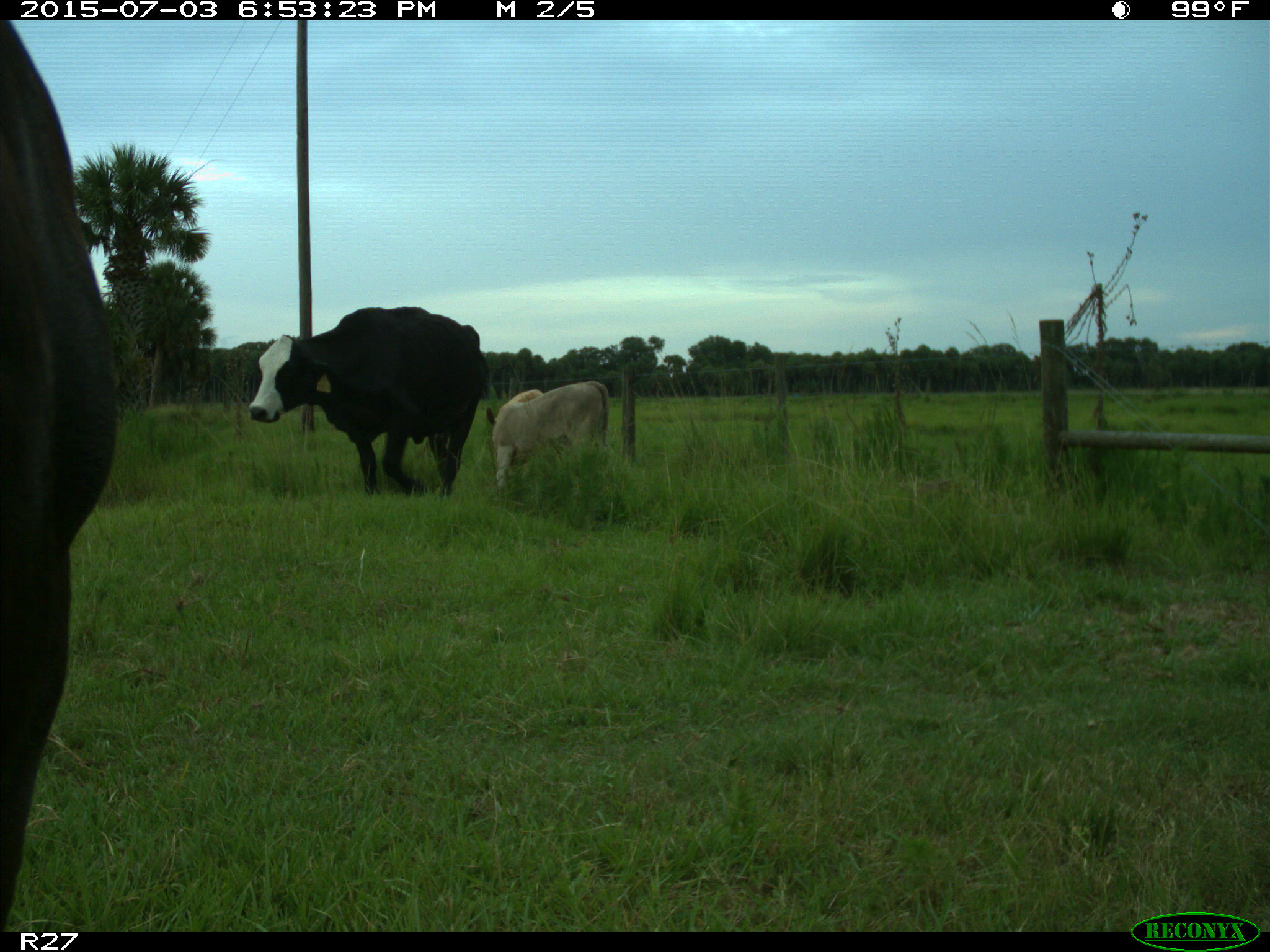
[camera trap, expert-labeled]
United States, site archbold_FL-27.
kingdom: Animalia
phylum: Chordata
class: Mammalia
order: Artiodactyla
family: Bovidae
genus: Bos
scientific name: Bos taurus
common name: domestic cow